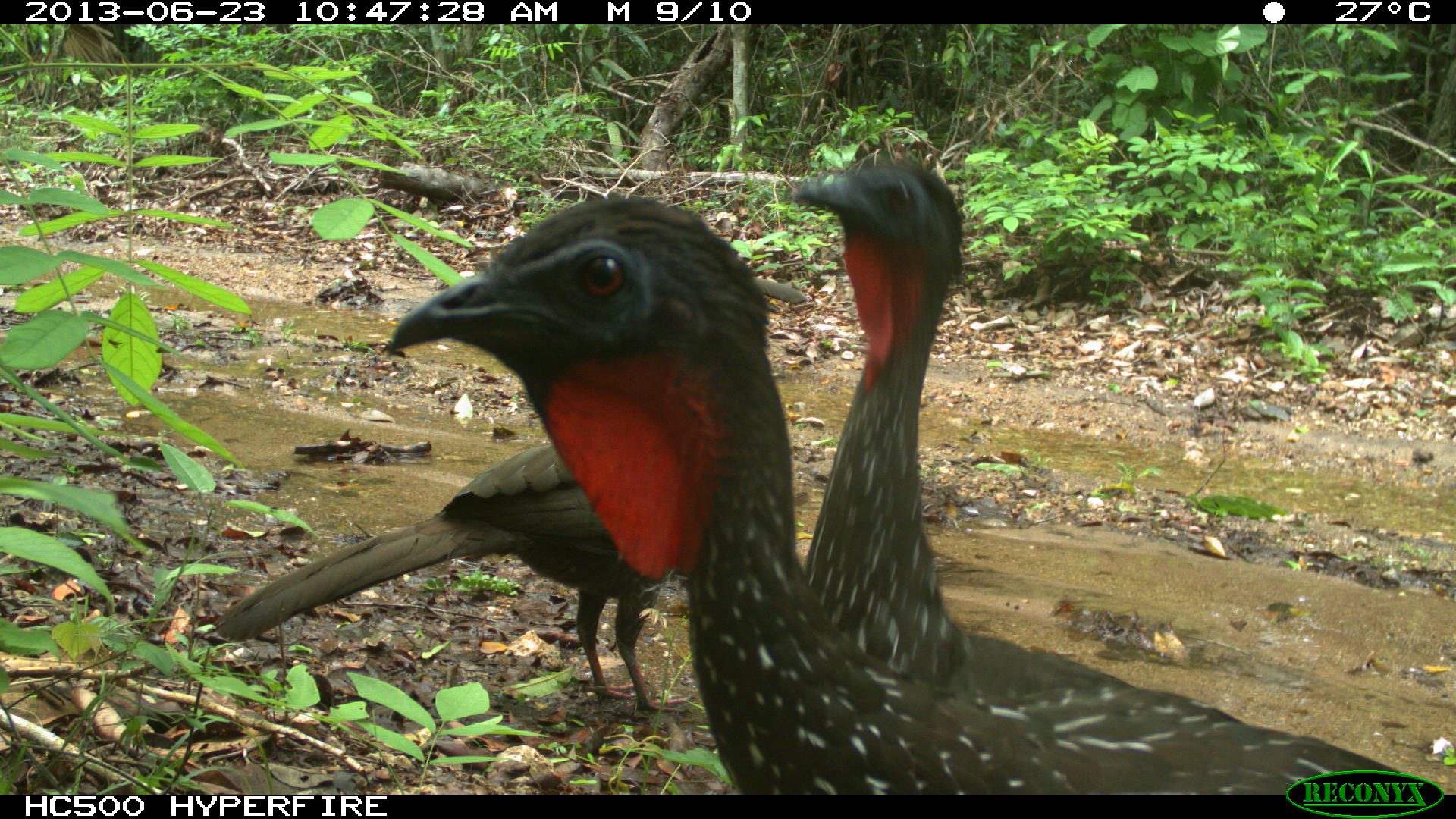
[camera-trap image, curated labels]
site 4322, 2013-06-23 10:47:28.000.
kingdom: Animalia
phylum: Chordata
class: Aves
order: Galliformes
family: Cracidae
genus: Penelope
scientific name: Penelope purpurascens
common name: crested guan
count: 4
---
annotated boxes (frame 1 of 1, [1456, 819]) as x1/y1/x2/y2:
penelope purpurascens: 382/196/1406/795; 787/164/1320/794; 213/442/696/716